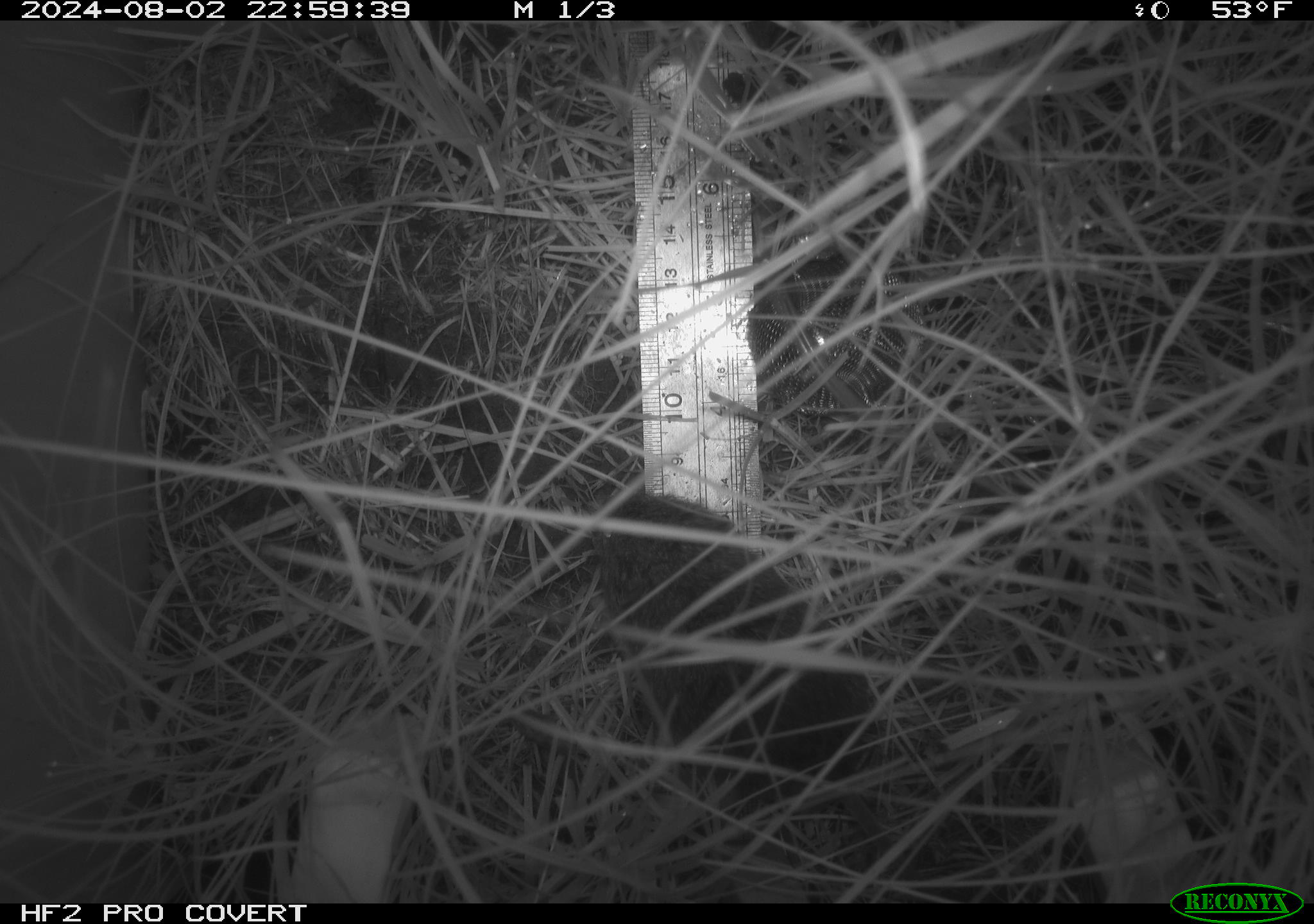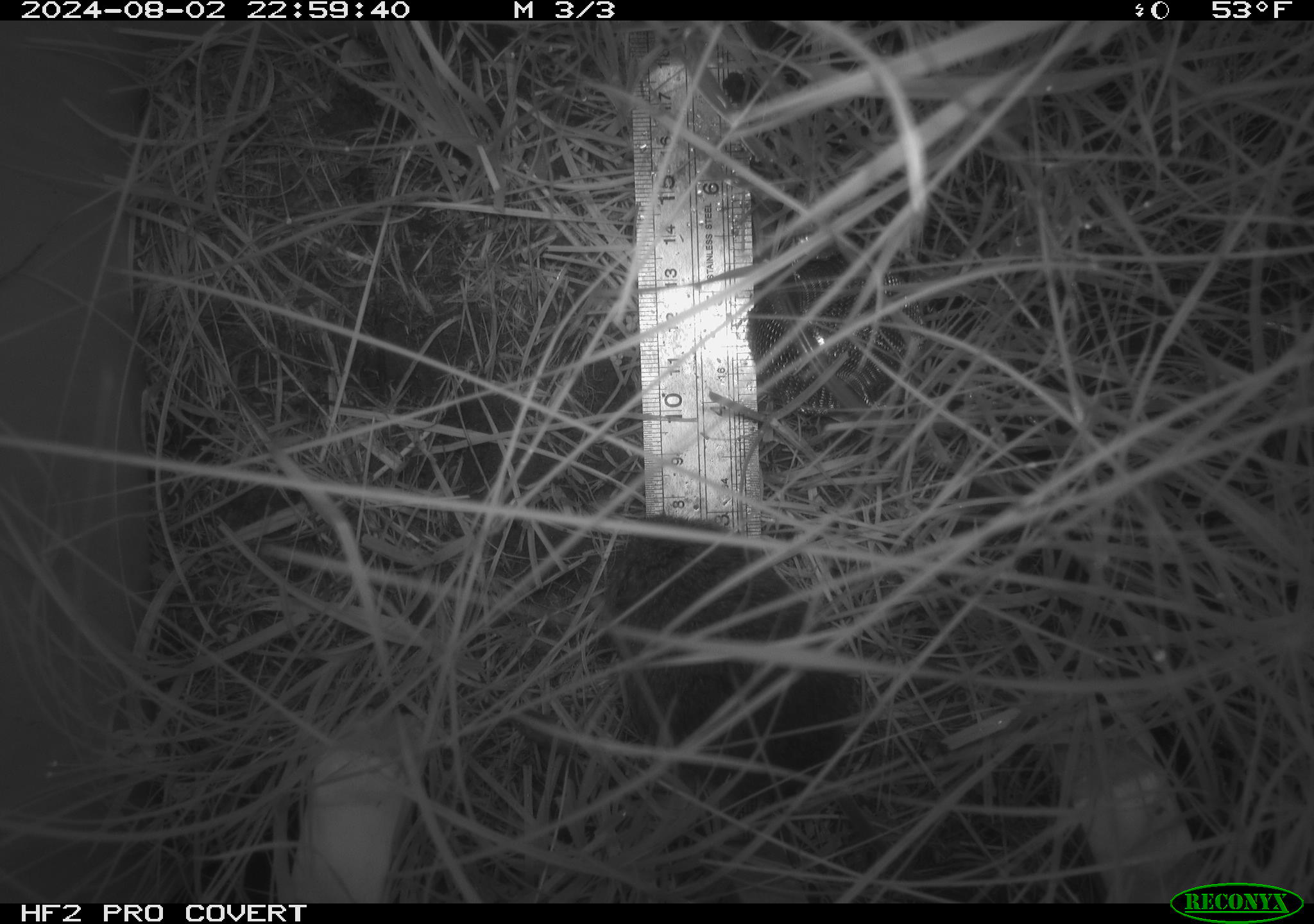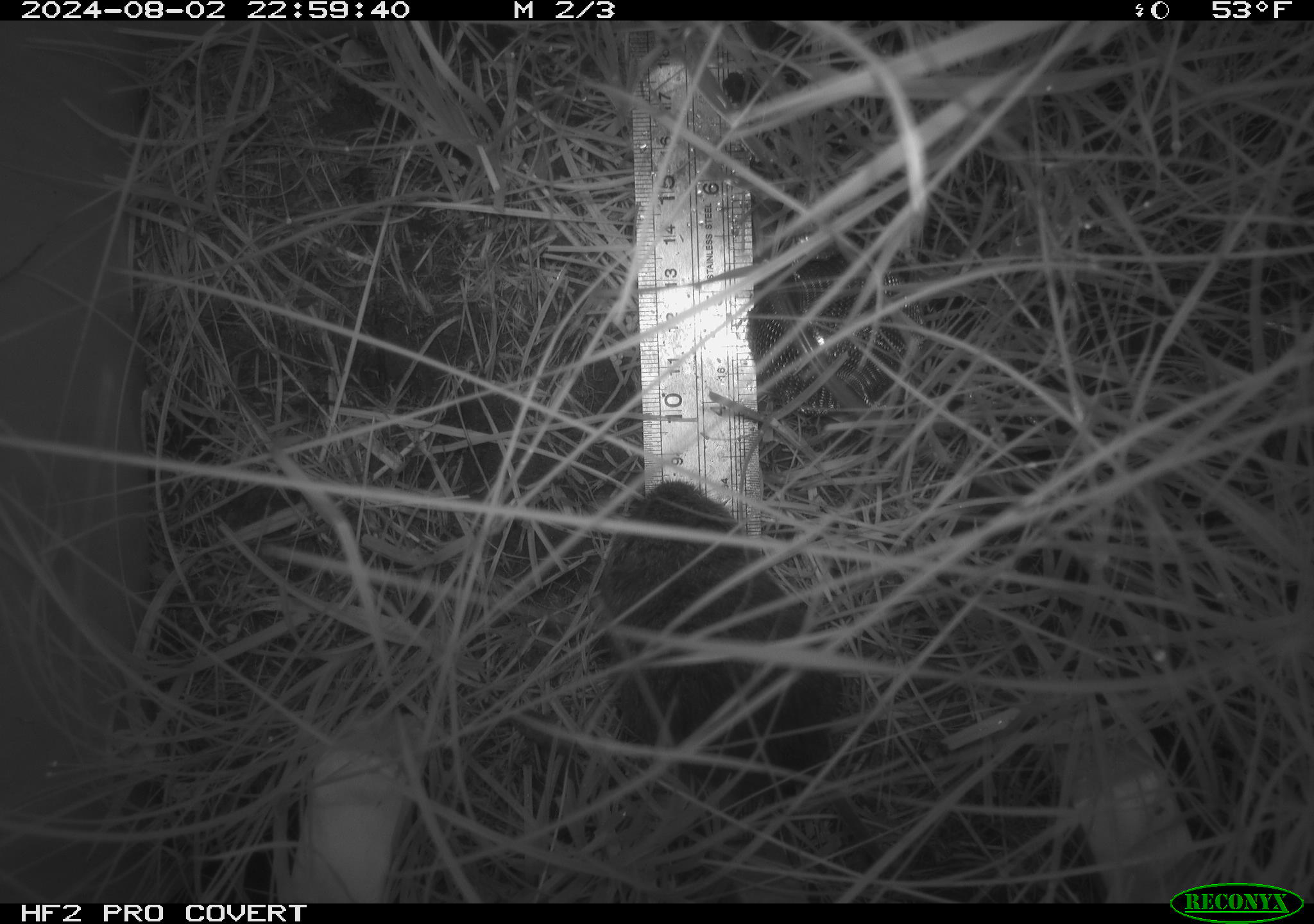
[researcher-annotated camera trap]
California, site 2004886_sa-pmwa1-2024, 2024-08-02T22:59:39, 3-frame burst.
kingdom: Animalia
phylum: Chordata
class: Mammalia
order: Rodentia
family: Cricetidae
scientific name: Arvicolinae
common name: voles, lemmings, and muskrats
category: arvicolinae subfamily